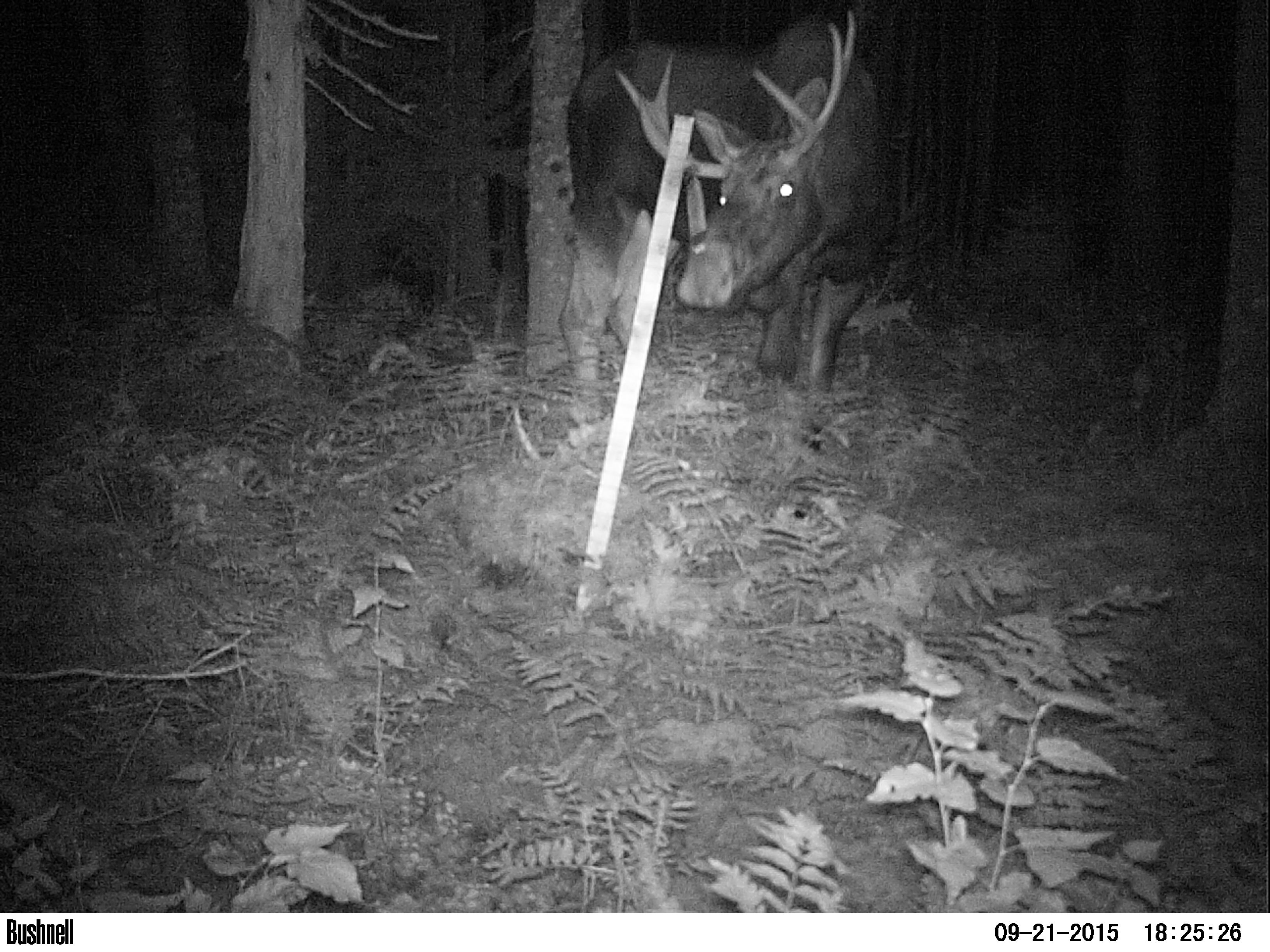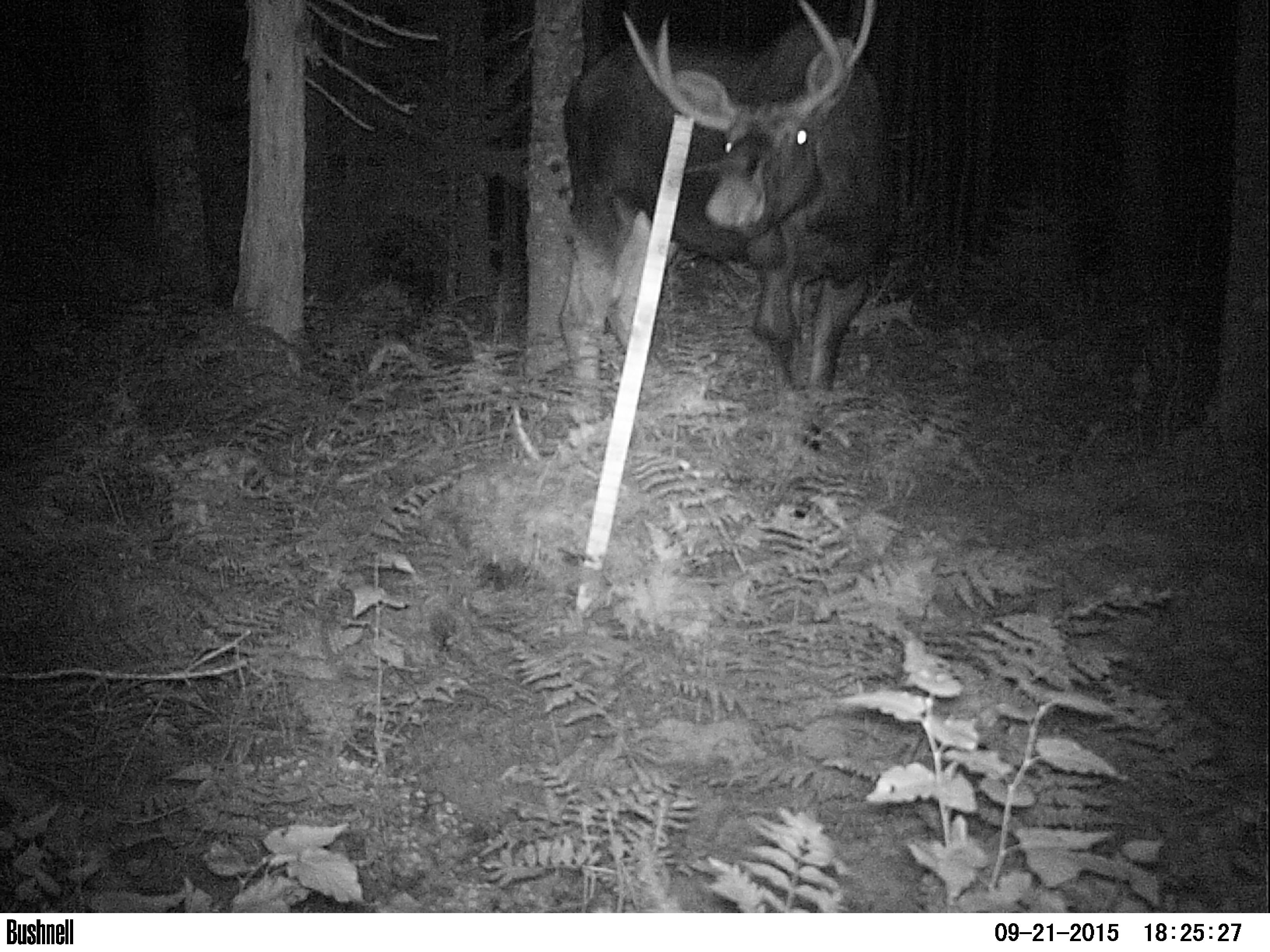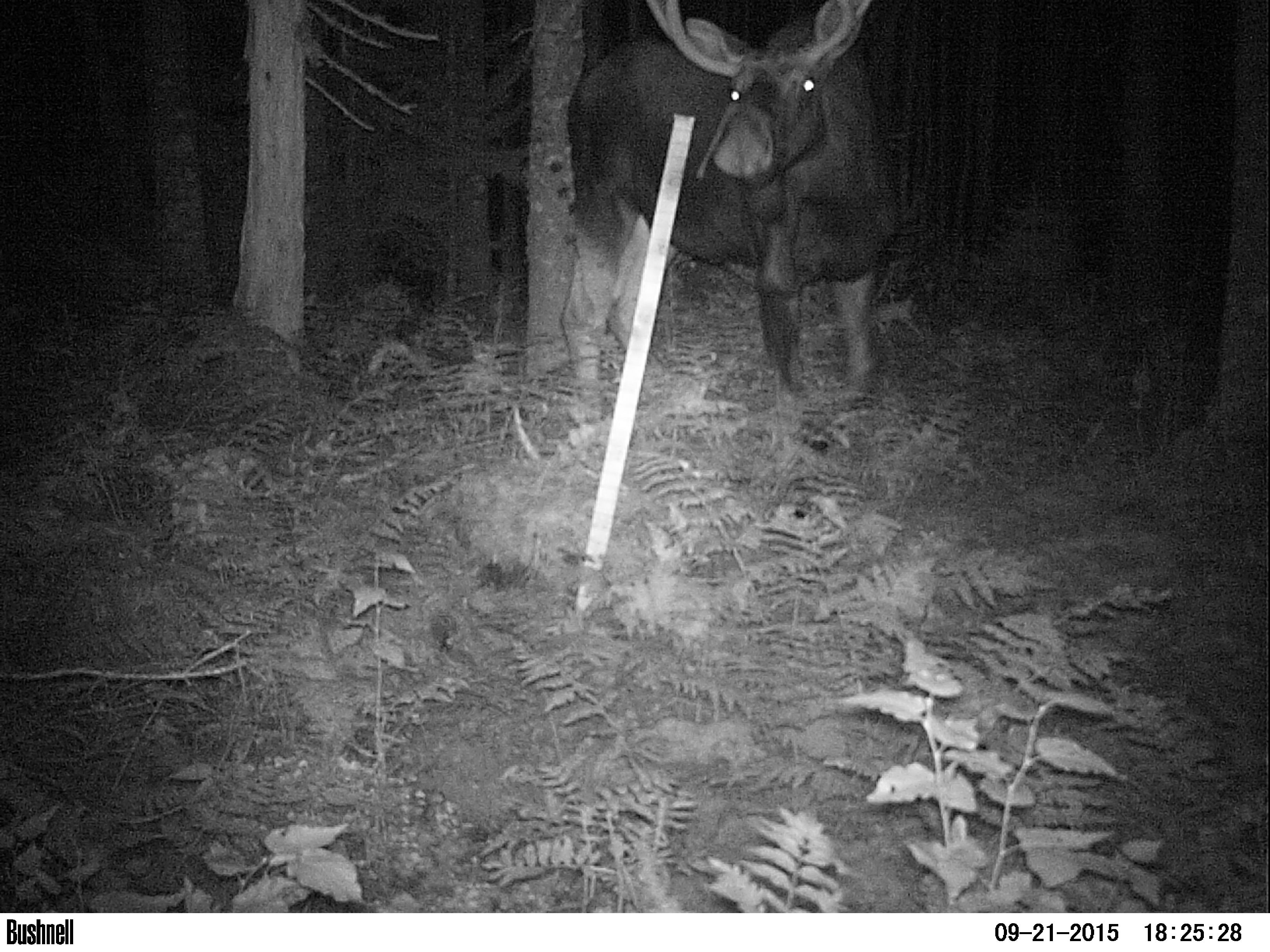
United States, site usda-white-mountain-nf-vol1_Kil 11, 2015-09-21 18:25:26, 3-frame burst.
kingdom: Animalia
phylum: Chordata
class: Mammalia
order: Artiodactyla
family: Cervidae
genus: Alces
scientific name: Alces alces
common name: moose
Moose (Alces alces).